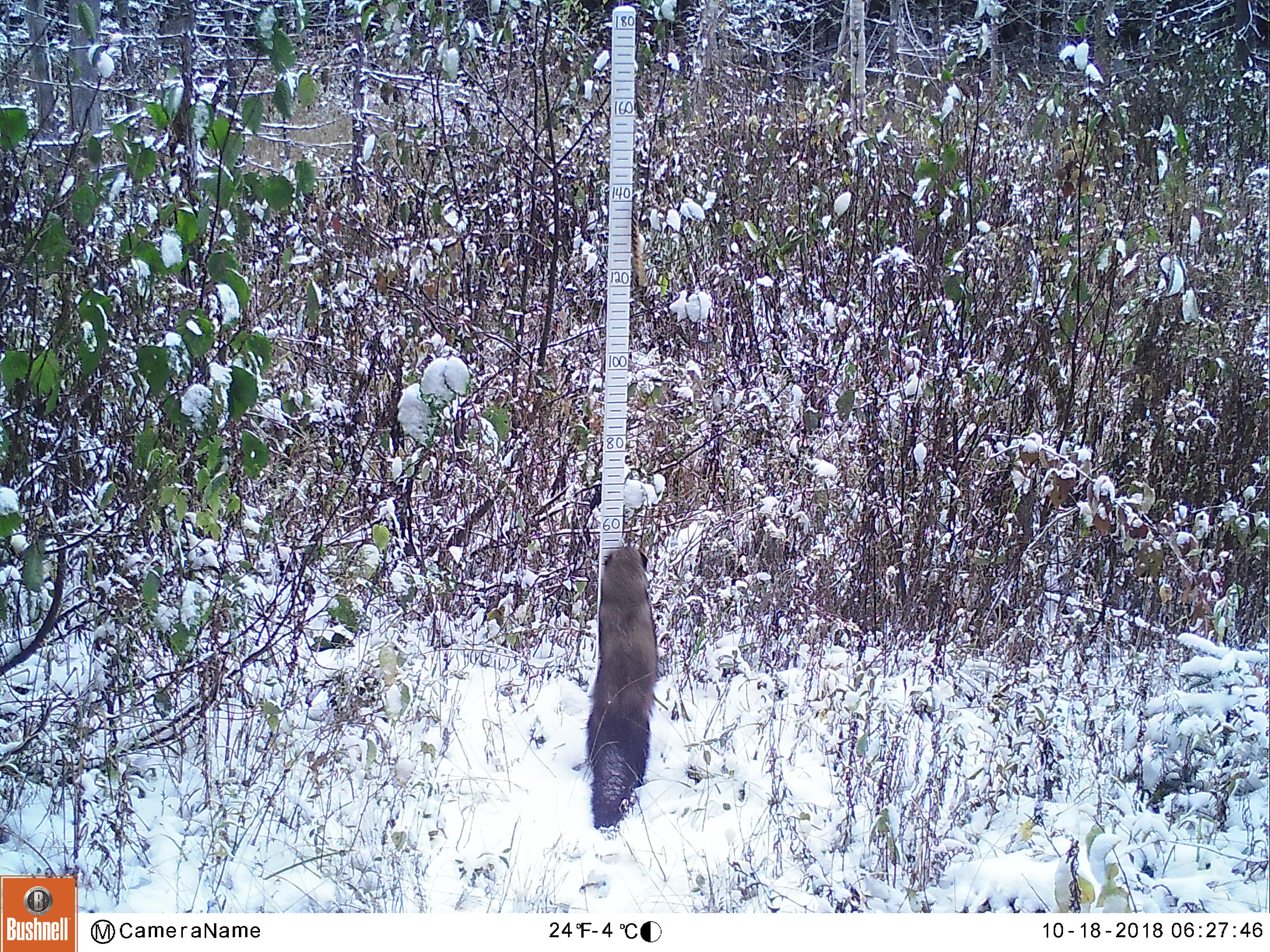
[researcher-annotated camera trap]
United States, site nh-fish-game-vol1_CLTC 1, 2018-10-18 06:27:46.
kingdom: Animalia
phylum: Chordata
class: Mammalia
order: Carnivora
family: Mustelidae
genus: Pekania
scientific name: Pekania pennanti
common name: fisher